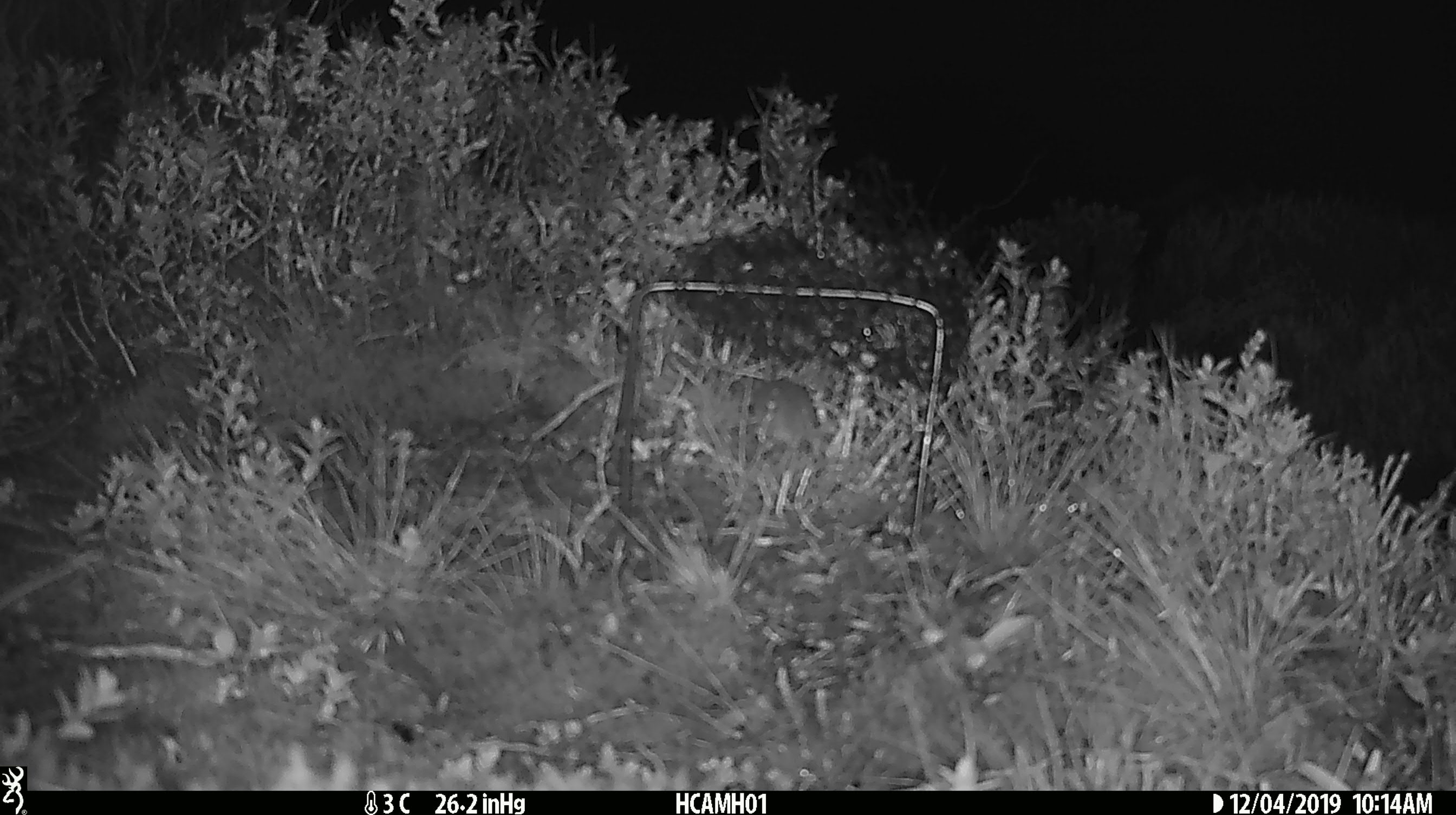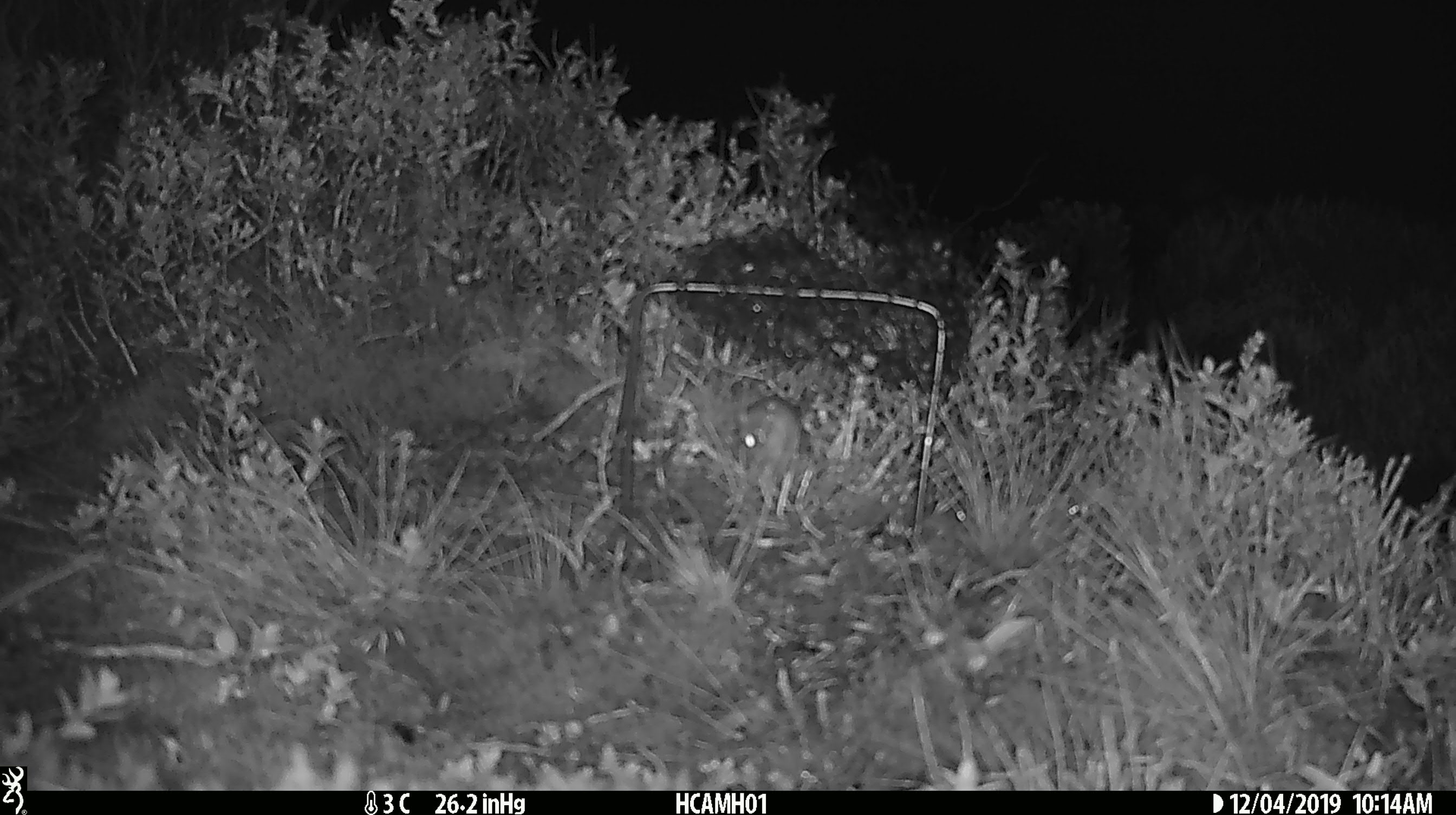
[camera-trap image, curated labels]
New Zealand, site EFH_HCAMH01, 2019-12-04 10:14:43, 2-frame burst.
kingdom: Animalia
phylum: Chordata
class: Mammalia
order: Rodentia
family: Muridae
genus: Mus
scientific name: Mus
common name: mouse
Mouse (Mus).